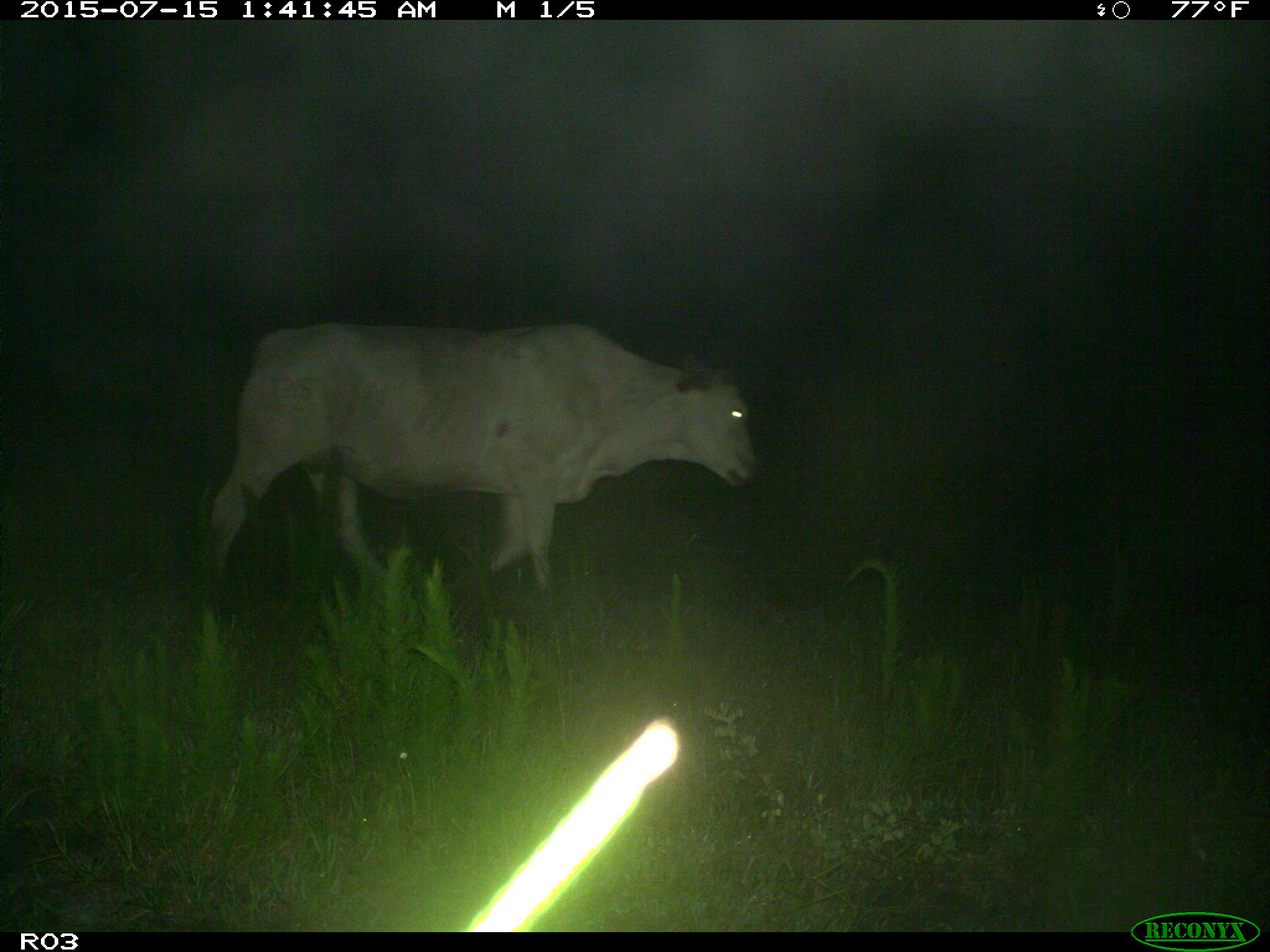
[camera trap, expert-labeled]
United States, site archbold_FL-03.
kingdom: Animalia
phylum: Chordata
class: Mammalia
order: Artiodactyla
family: Bovidae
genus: Bos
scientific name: Bos taurus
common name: domestic cow